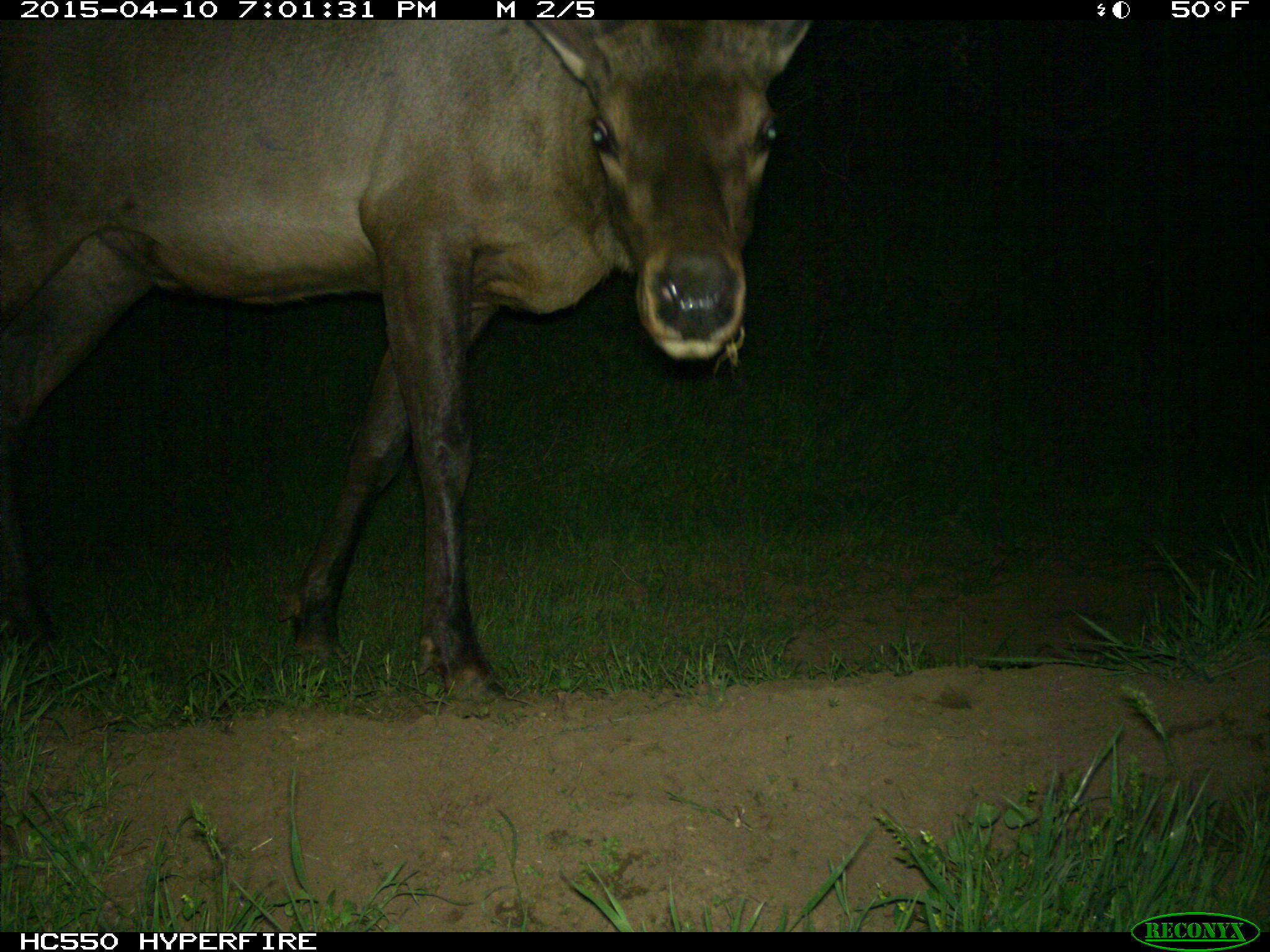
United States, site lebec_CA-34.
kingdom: Animalia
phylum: Chordata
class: Mammalia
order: Artiodactyla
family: Cervidae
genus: Cervus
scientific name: Cervus canadensis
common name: elk